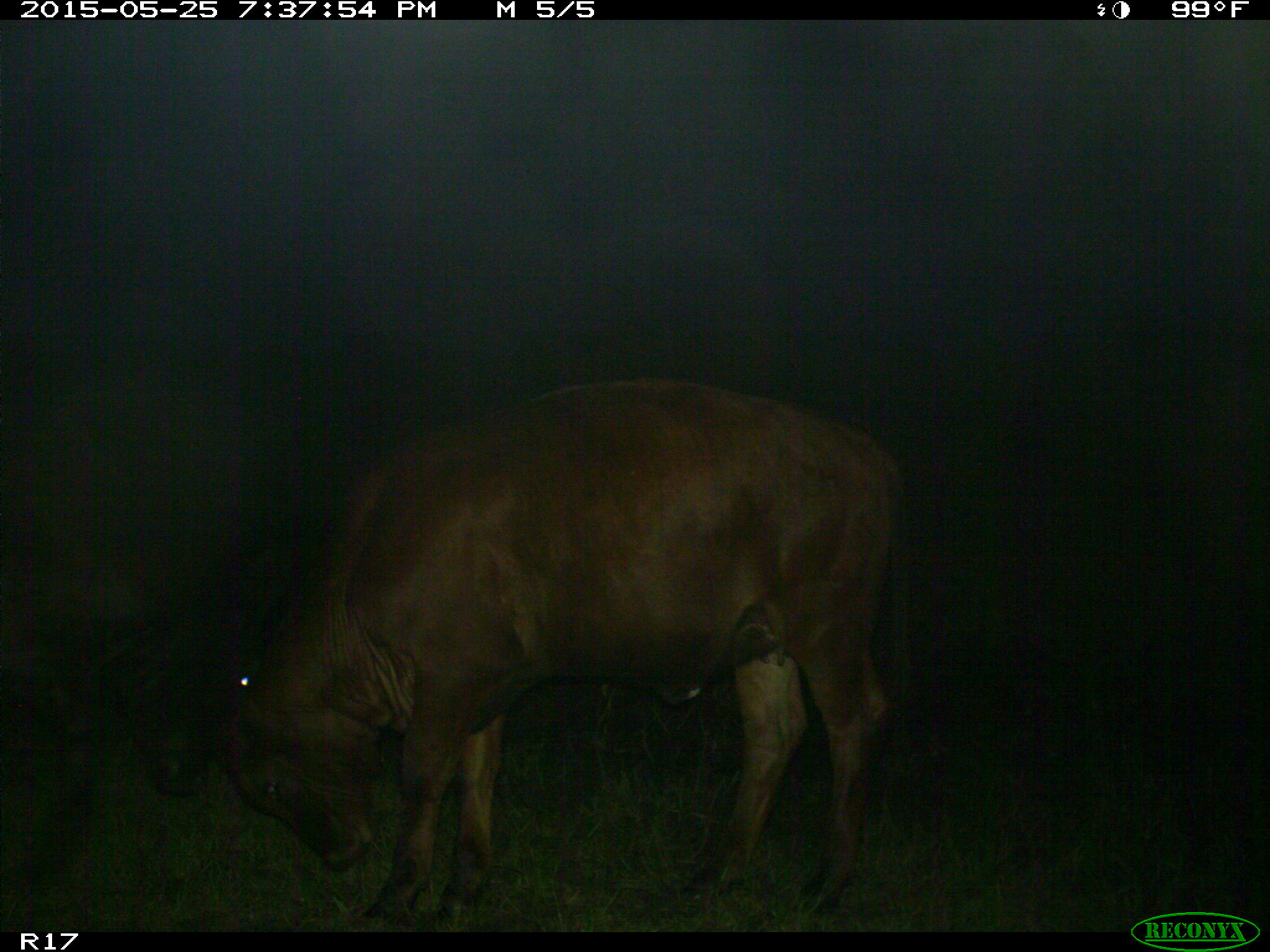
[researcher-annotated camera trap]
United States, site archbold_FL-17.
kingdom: Animalia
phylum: Chordata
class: Mammalia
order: Artiodactyla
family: Bovidae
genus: Bos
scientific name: Bos taurus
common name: domestic cow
Bos taurus (domestic cow).